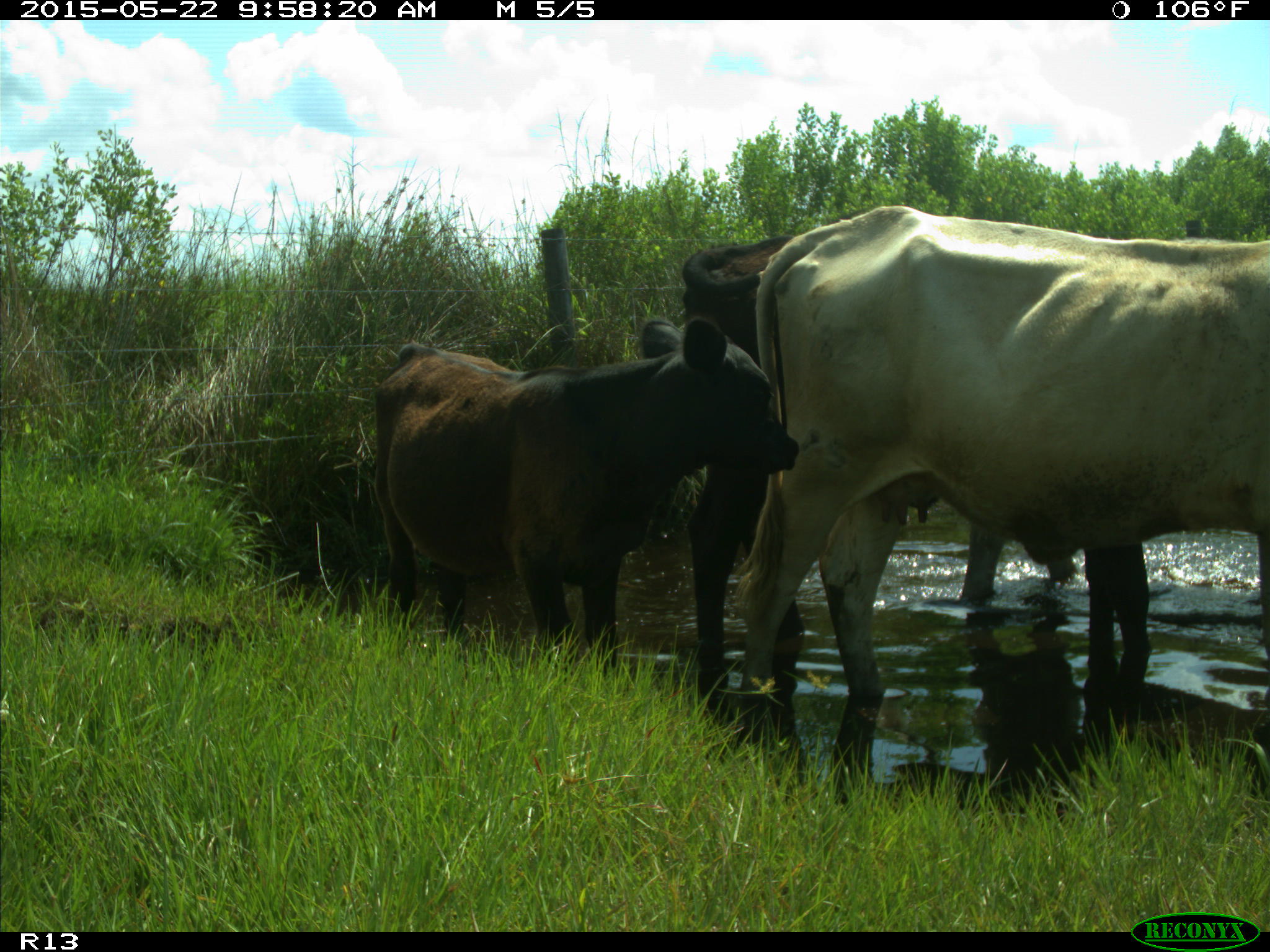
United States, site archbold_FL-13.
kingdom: Animalia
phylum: Chordata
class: Mammalia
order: Artiodactyla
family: Bovidae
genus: Bos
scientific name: Bos taurus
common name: domestic cow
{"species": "Bos taurus (domestic cow)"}